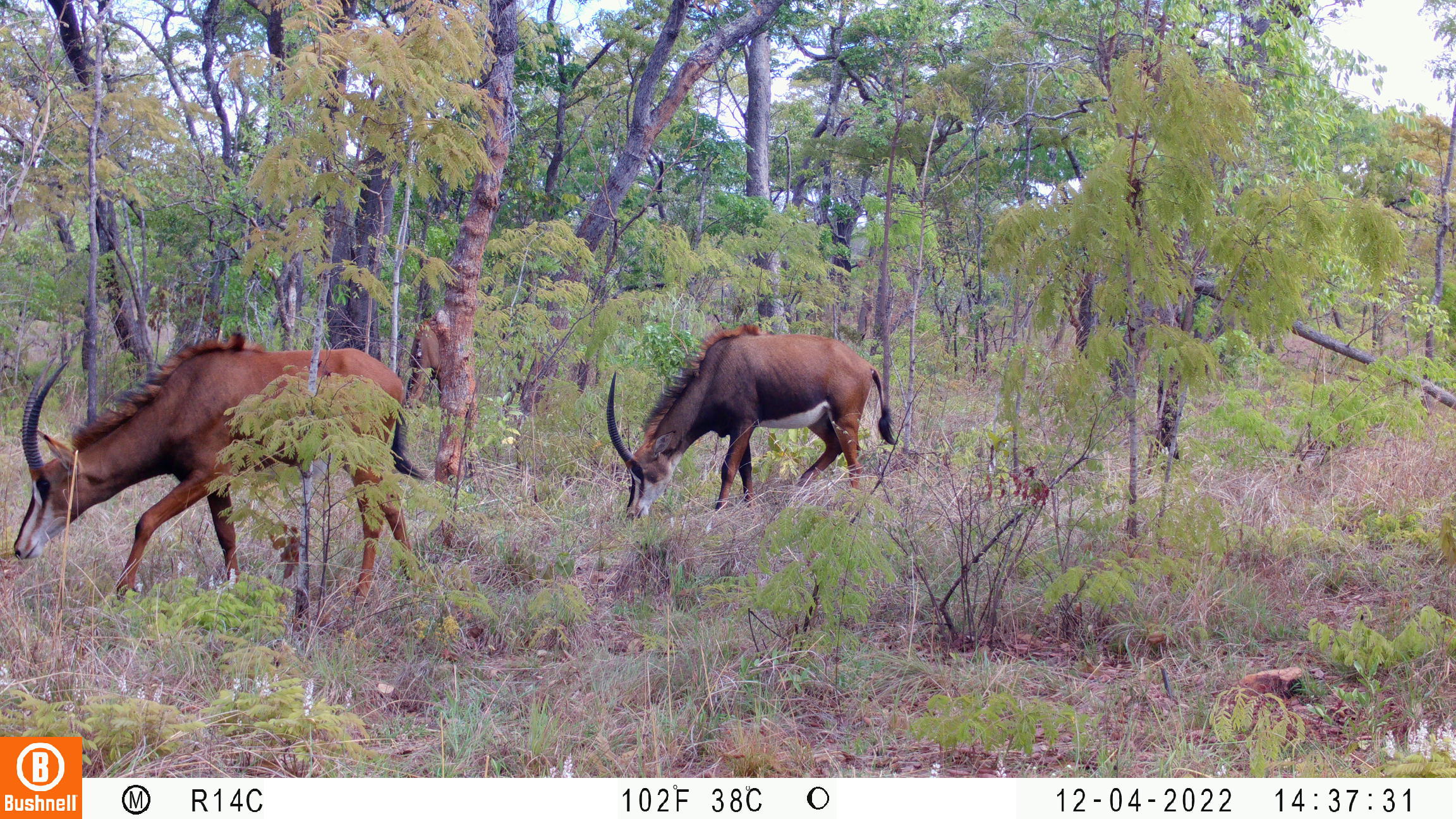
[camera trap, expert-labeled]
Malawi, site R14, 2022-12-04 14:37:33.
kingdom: Animalia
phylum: Chordata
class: Mammalia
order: Artiodactyla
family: Bovidae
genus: Hippotragus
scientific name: Hippotragus niger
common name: sable antelope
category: sable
Sable (sable antelope) (Hippotragus niger), count 2.